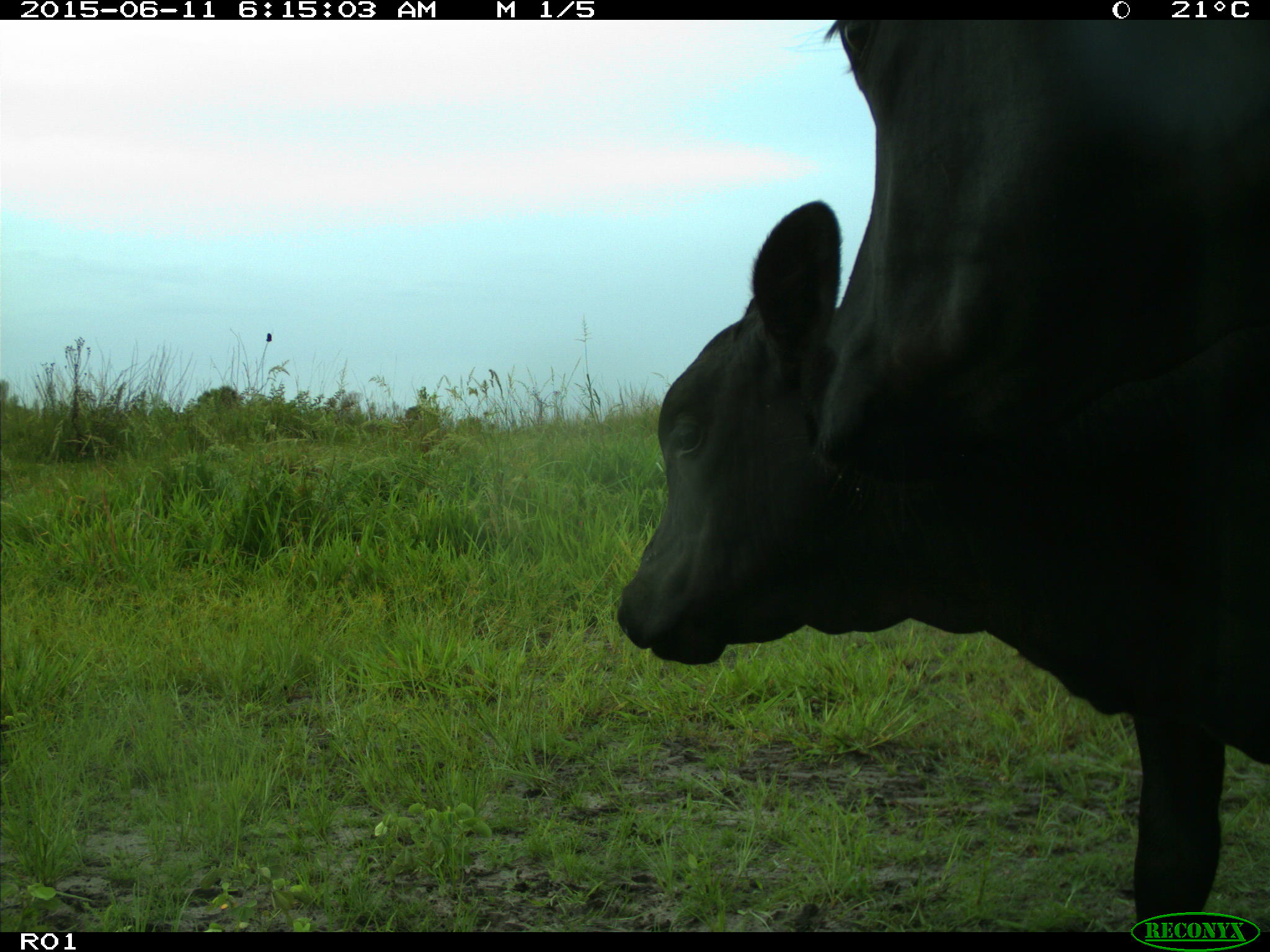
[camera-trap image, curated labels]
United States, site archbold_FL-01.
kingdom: Animalia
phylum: Chordata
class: Mammalia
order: Artiodactyla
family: Bovidae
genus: Bos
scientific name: Bos taurus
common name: domestic cow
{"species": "Bos taurus (domestic cow)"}